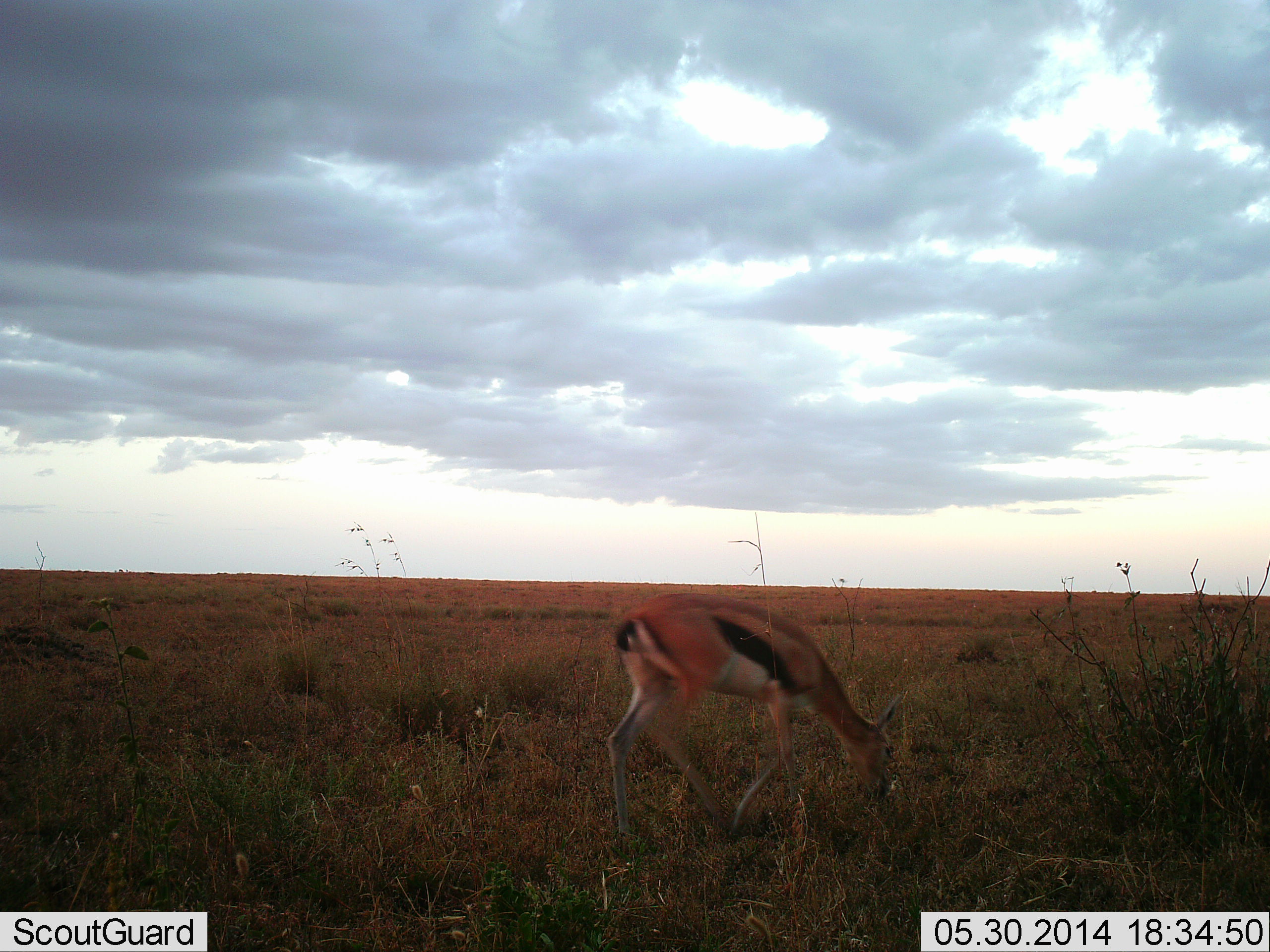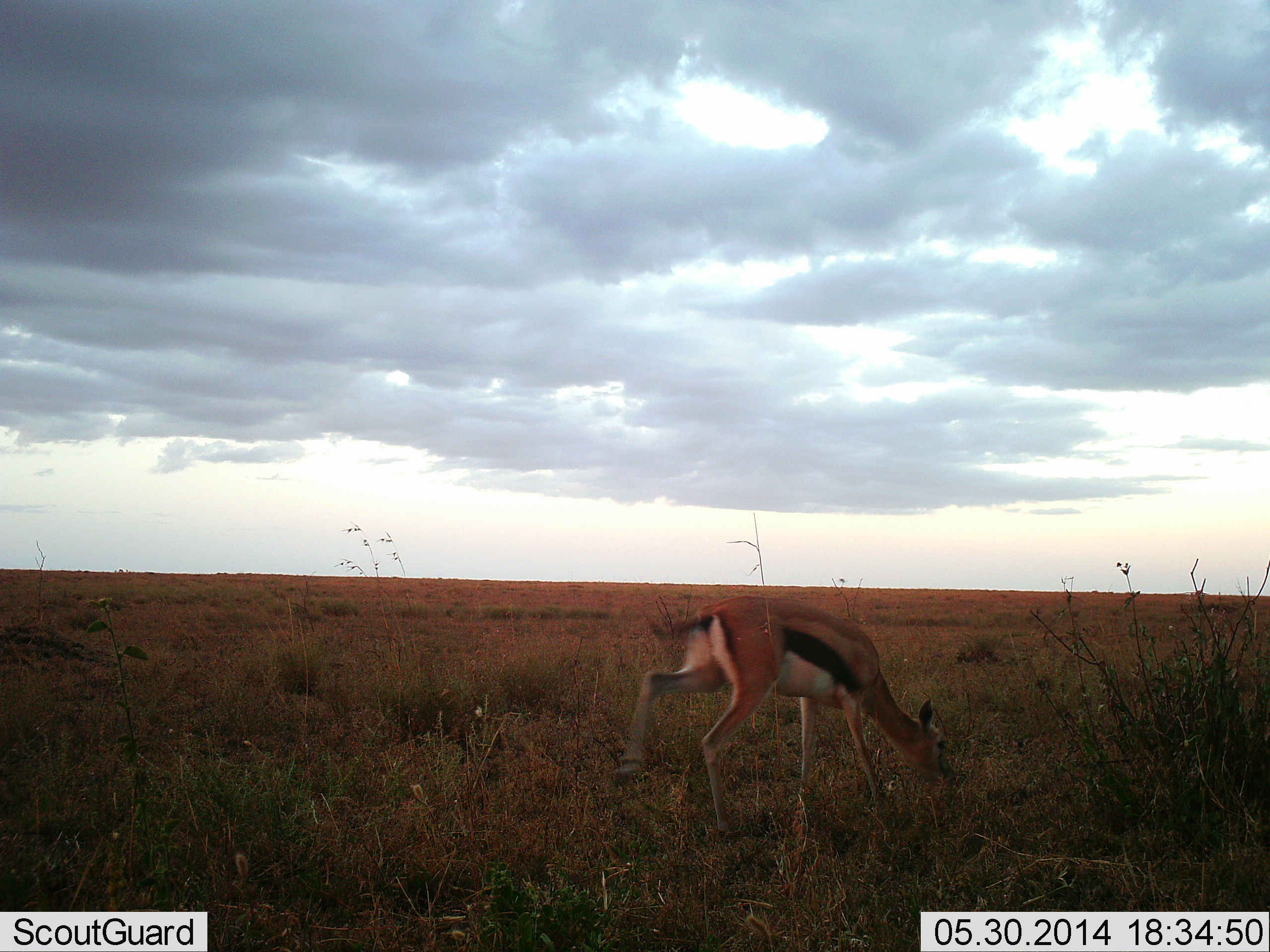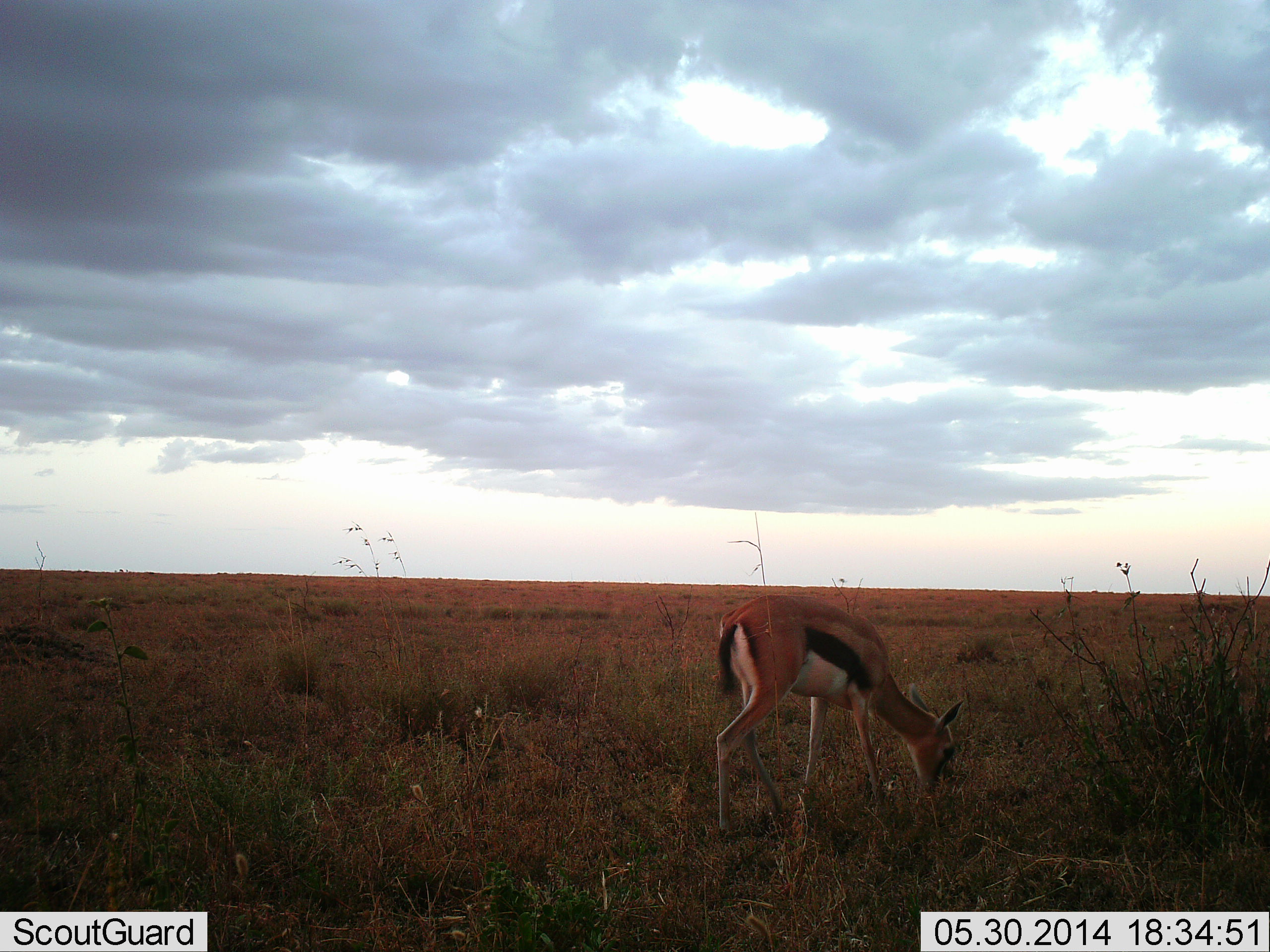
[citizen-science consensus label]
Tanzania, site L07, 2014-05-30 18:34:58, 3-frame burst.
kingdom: Animalia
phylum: Chordata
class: Mammalia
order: Artiodactyla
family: Bovidae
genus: Eudorcas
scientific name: Eudorcas thomsonii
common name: thomson's gazelle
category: gazellethomsons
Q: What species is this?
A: Gazellethomsons (thomson's gazelle) (Eudorcas thomsonii).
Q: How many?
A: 1.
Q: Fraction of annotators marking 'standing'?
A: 0%.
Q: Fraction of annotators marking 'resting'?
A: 10%.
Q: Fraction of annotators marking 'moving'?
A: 50%.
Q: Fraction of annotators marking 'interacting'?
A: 0%.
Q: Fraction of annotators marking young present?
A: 0%.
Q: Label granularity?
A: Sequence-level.